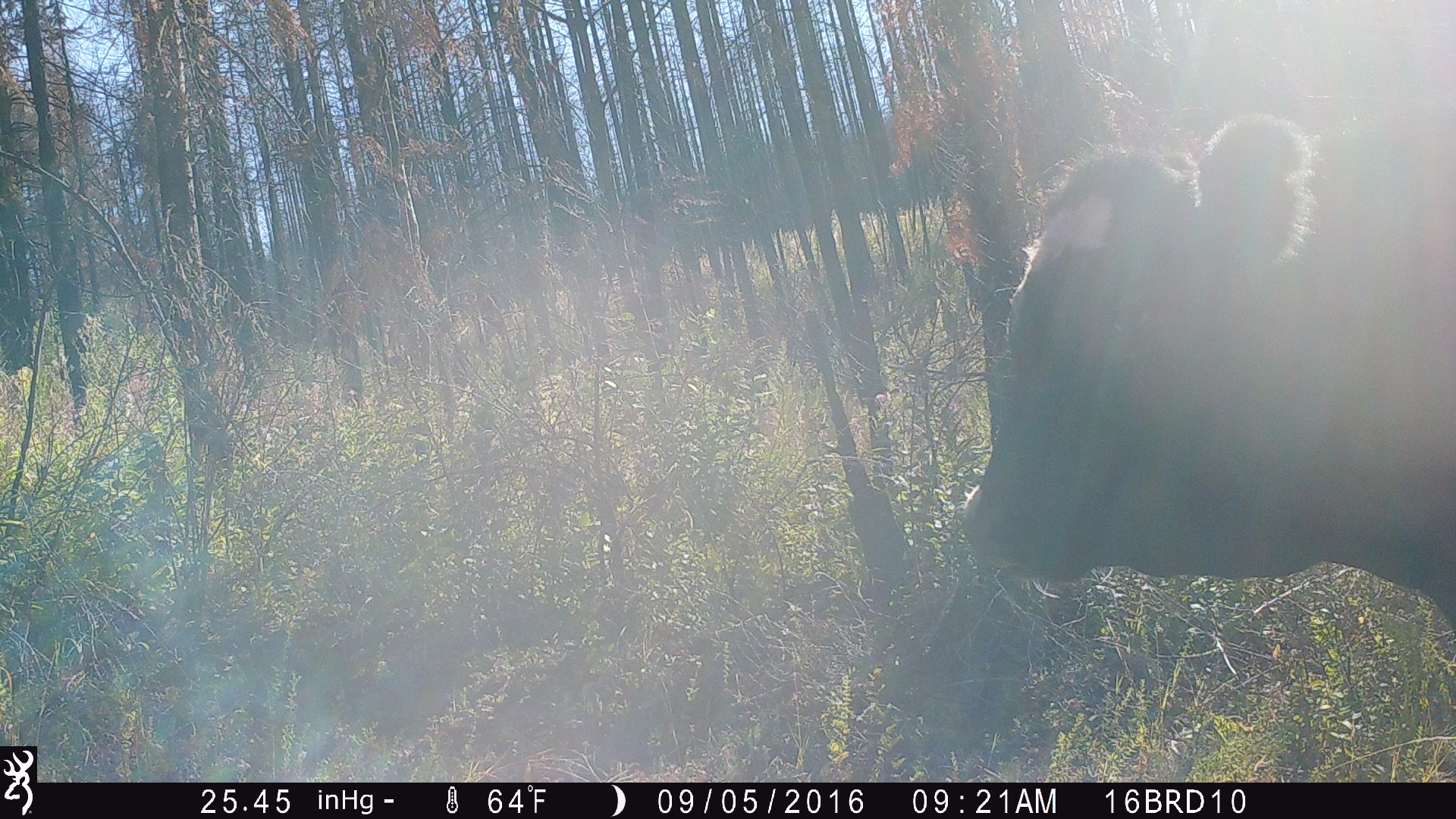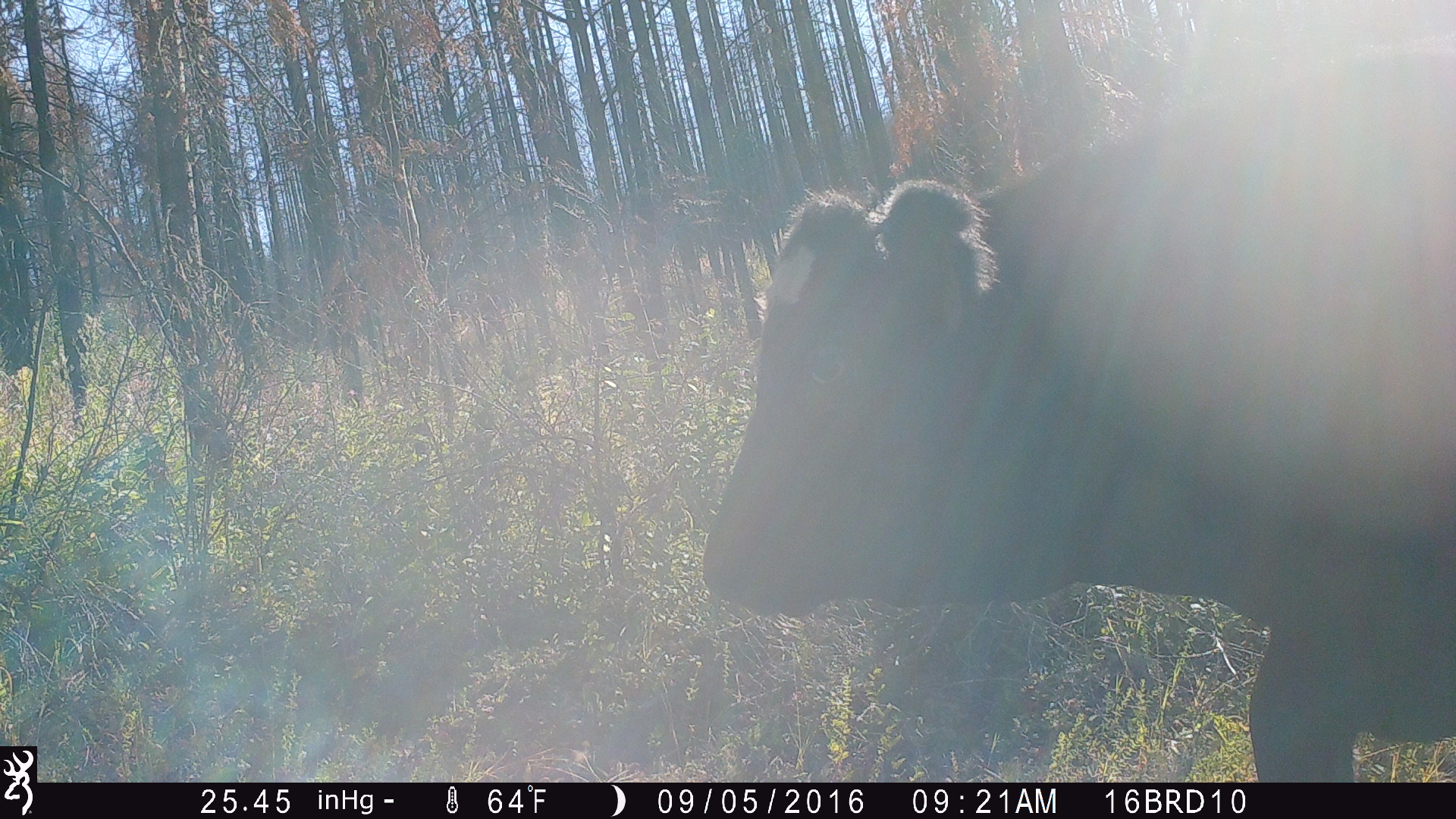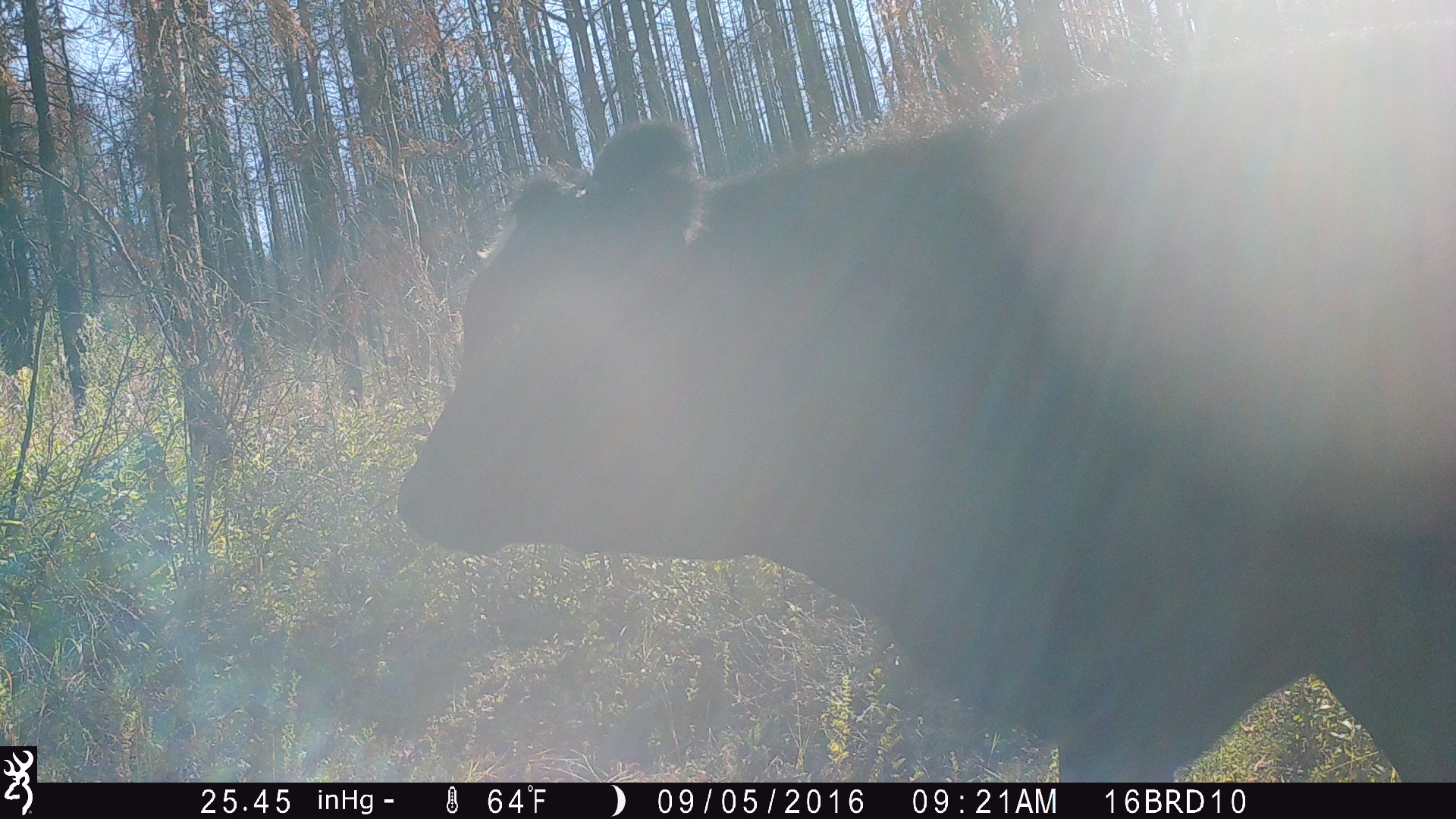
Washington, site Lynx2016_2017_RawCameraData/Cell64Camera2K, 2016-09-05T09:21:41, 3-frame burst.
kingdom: Animalia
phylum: Chordata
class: Mammalia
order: Artiodactyla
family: Bovidae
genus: Bos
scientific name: Bos taurus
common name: domestic cattle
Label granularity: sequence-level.